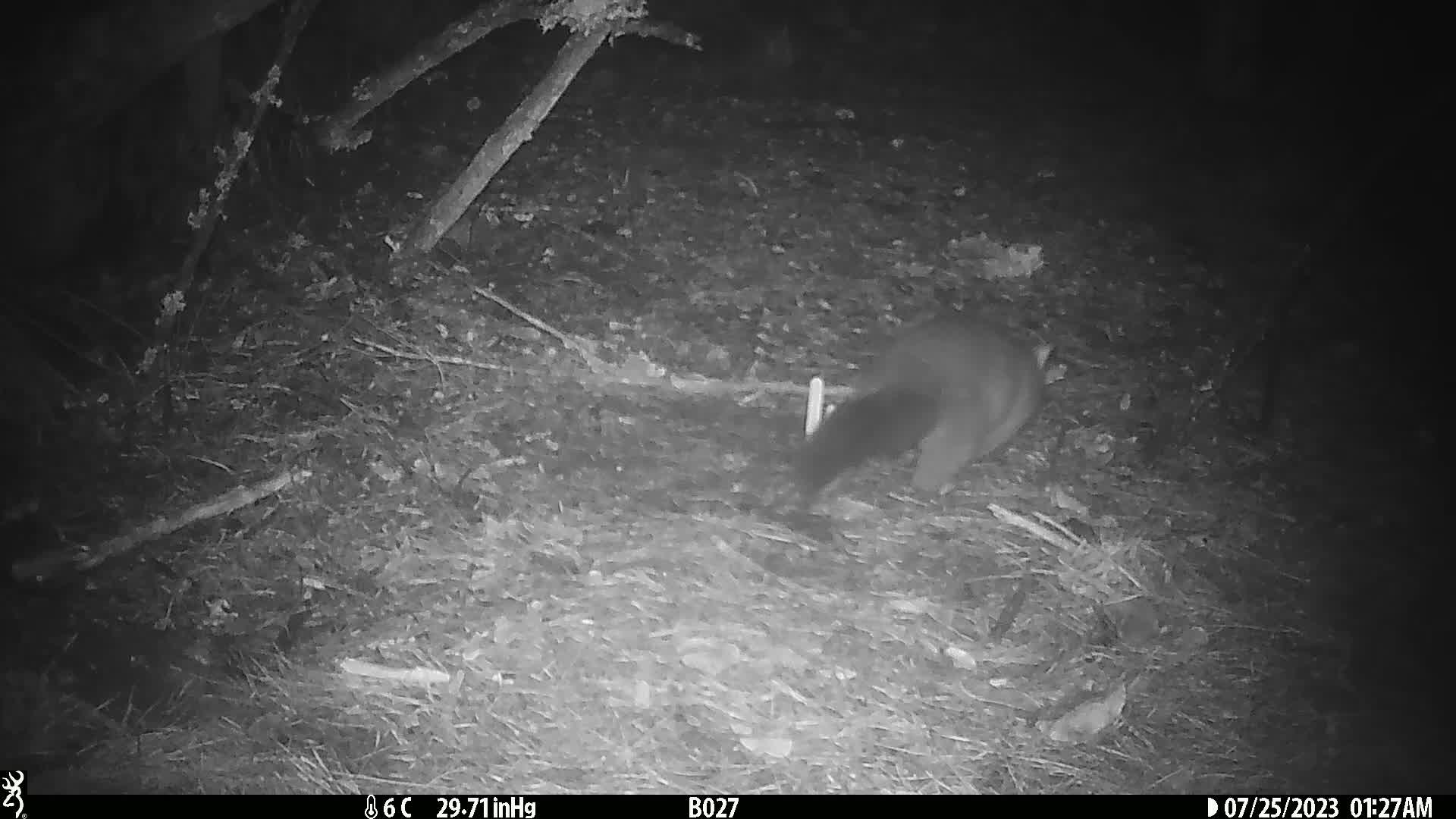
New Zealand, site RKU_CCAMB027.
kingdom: Animalia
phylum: Chordata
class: Mammalia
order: Diprotodontia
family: Phalangeridae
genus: Trichosurus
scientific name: Trichosurus vulpecula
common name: common brushtail possum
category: possum